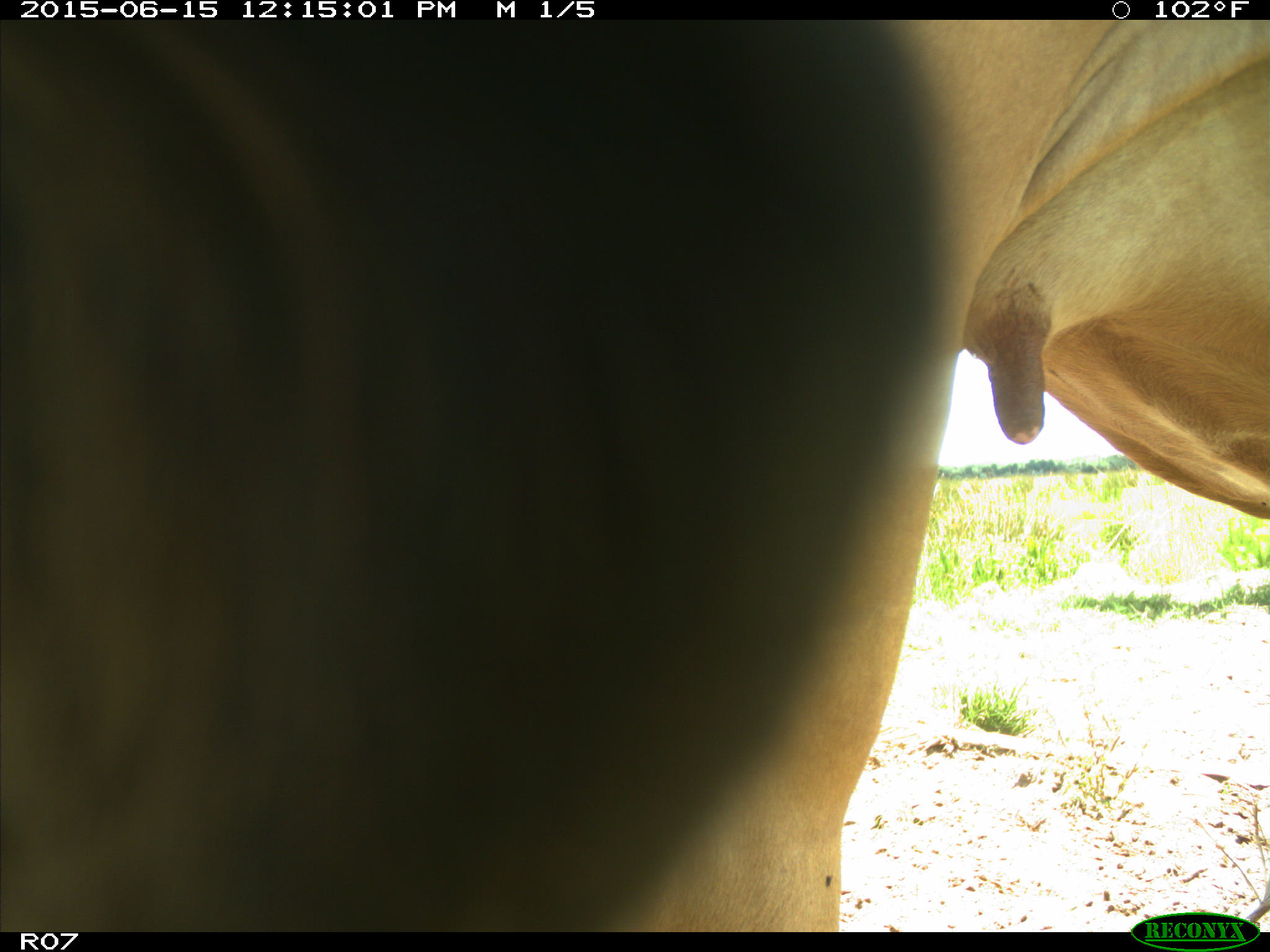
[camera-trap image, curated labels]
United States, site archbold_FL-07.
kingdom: Animalia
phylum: Chordata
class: Mammalia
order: Artiodactyla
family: Bovidae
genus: Bos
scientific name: Bos taurus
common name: domestic cow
Bos taurus (domestic cow).